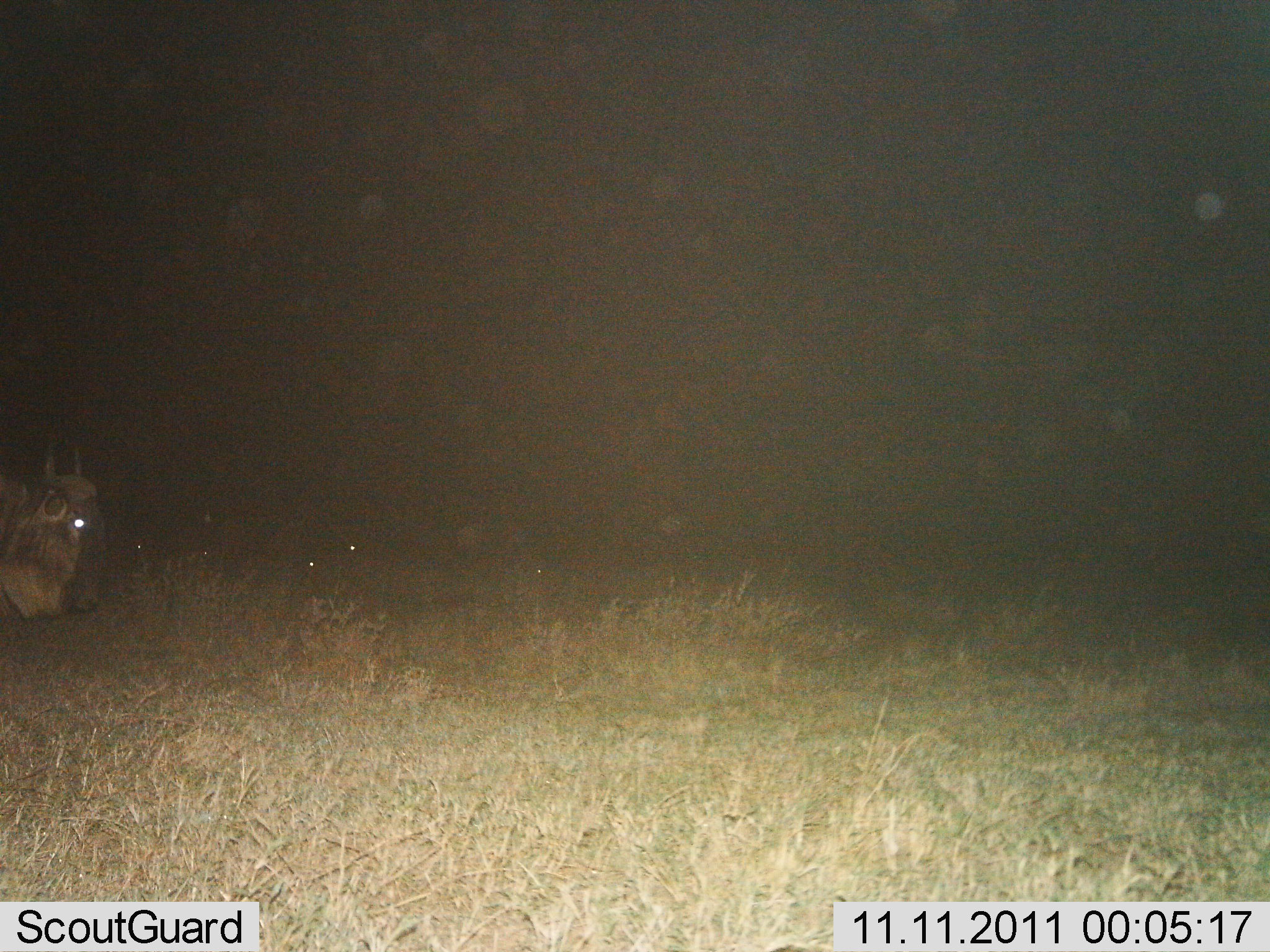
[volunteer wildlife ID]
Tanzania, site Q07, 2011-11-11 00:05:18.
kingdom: Animalia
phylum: Chordata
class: Mammalia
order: Artiodactyla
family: Bovidae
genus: Connochaetes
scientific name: Connochaetes taurinus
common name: blue wildebeest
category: wildebeest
Wildebeest (blue wildebeest) (Connochaetes taurinus), count 1. Behavior (volunteer vote fractions): standing 62%, resting 15%, moving 31%, interacting 0%. Young present (vote fraction): 0%. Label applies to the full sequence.